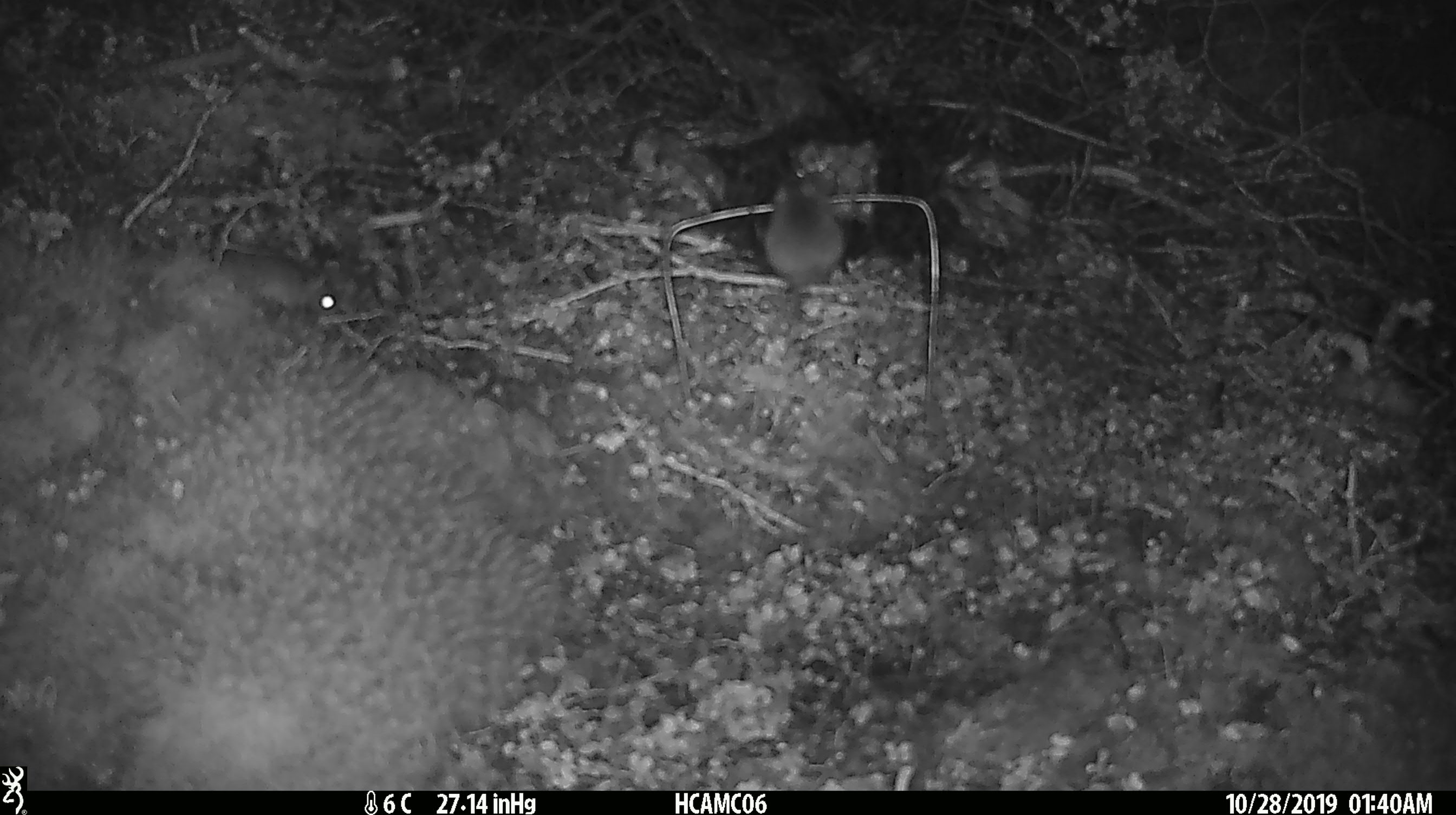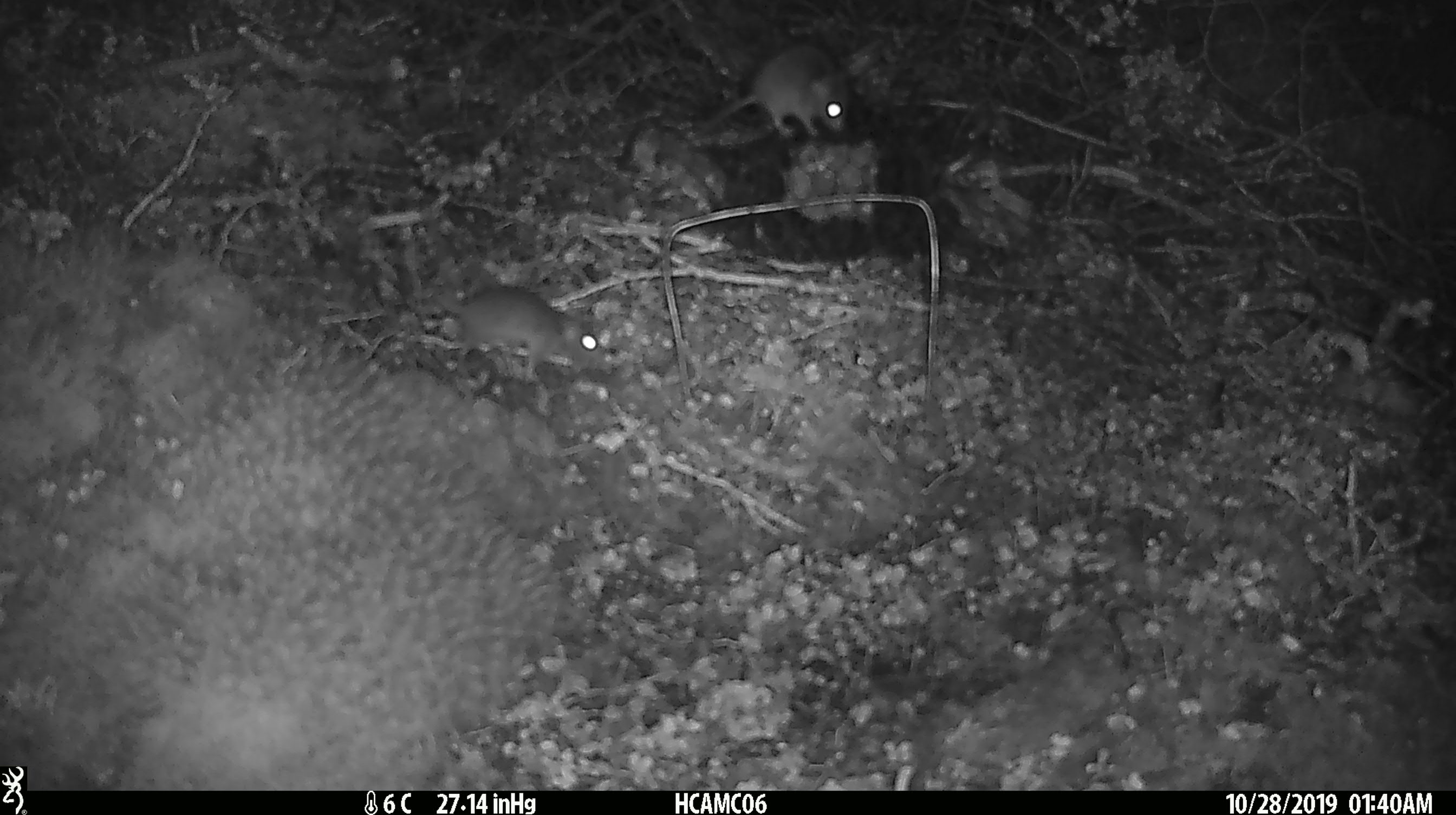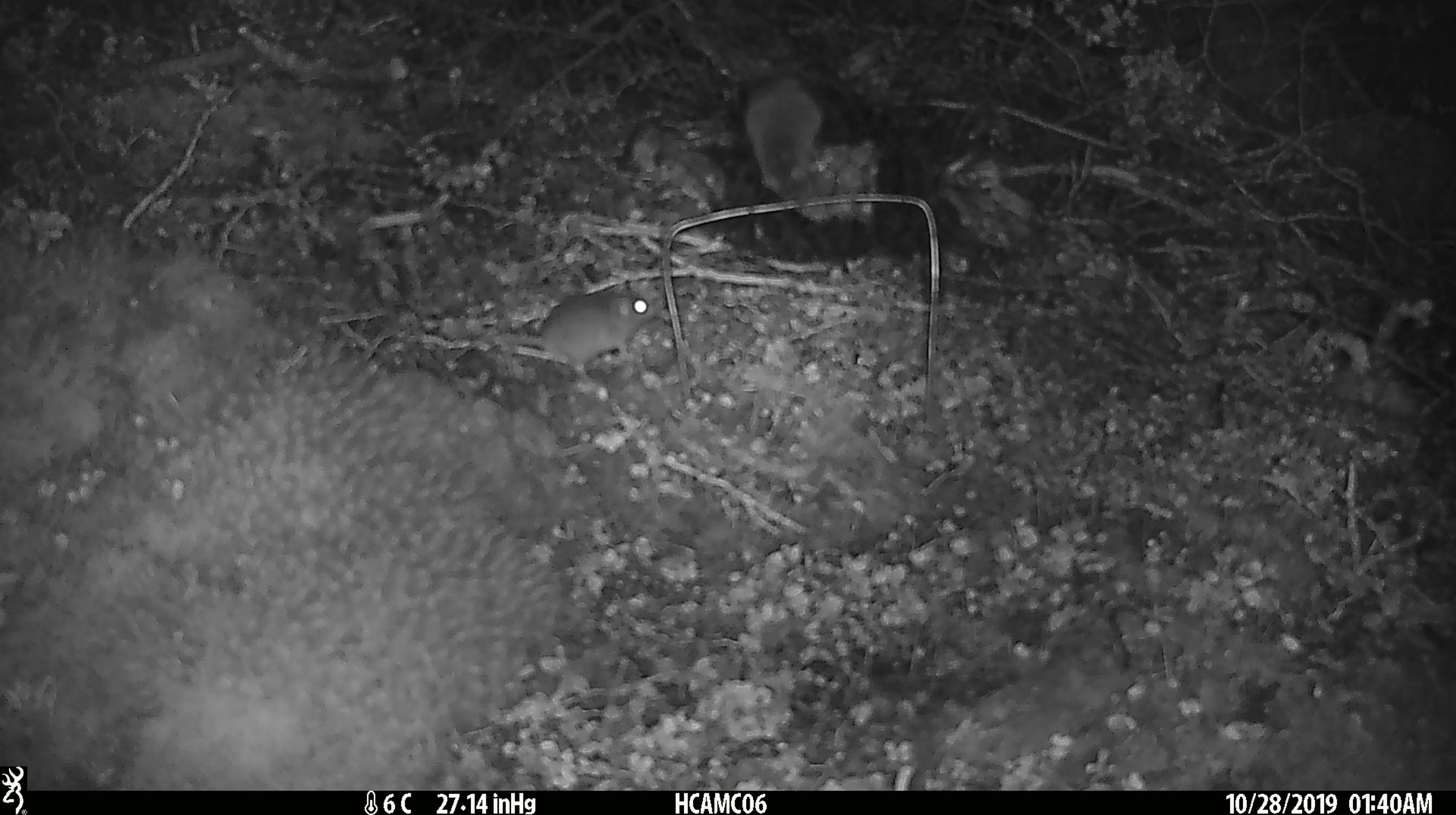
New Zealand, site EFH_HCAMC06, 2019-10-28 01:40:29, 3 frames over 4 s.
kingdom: Animalia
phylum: Chordata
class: Mammalia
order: Rodentia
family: Muridae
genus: Mus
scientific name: Mus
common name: mouse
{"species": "mouse (Mus)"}